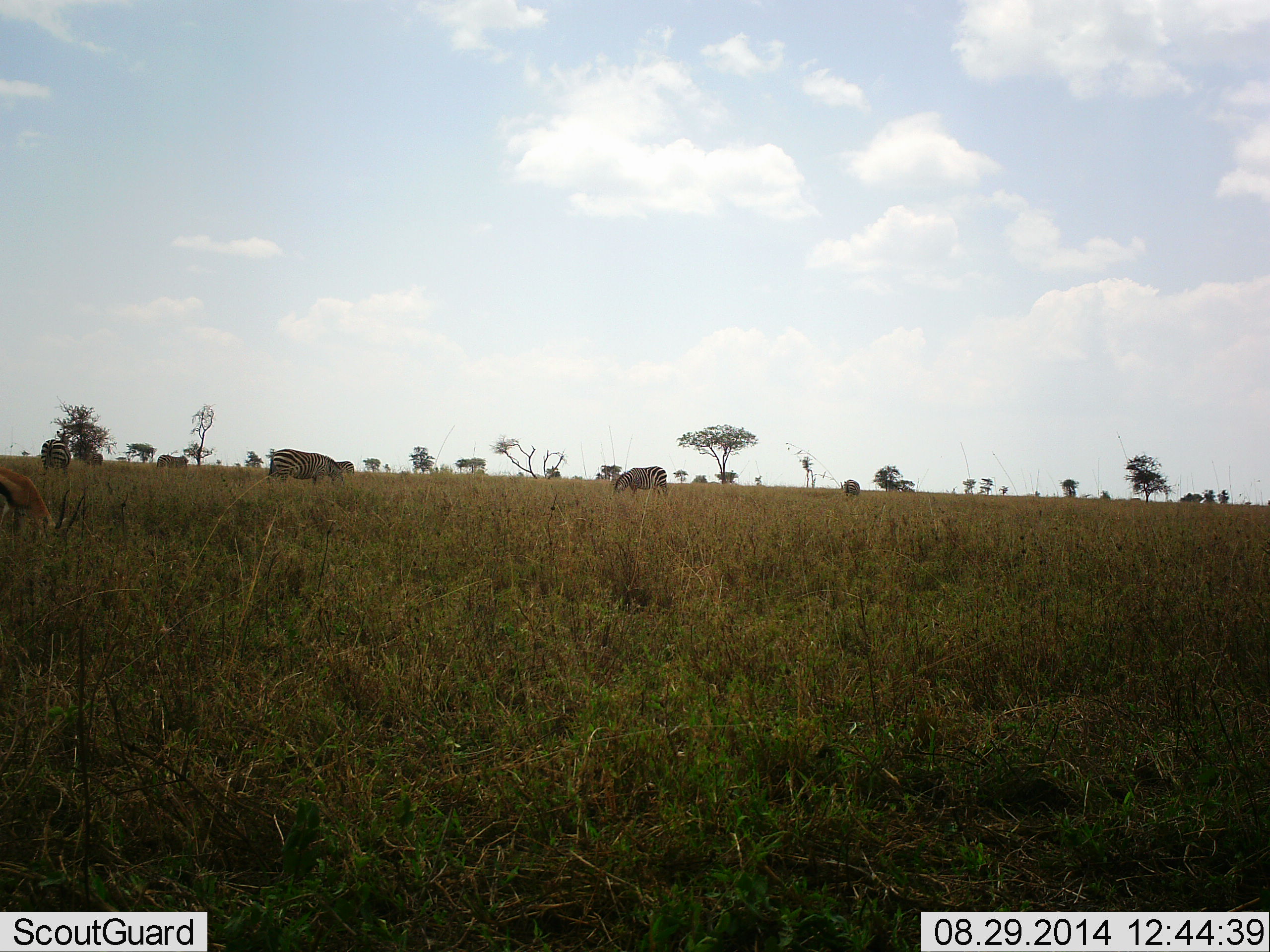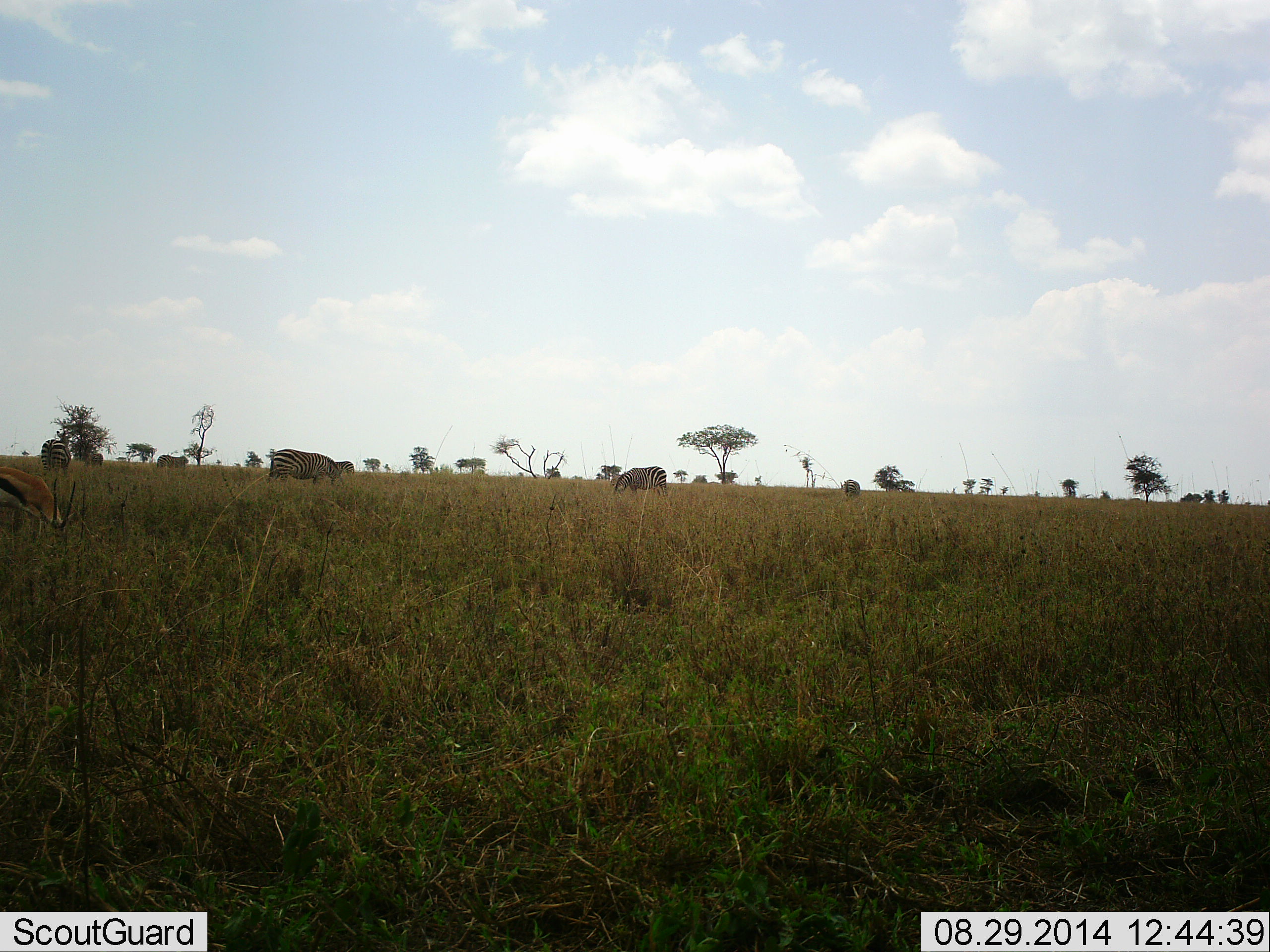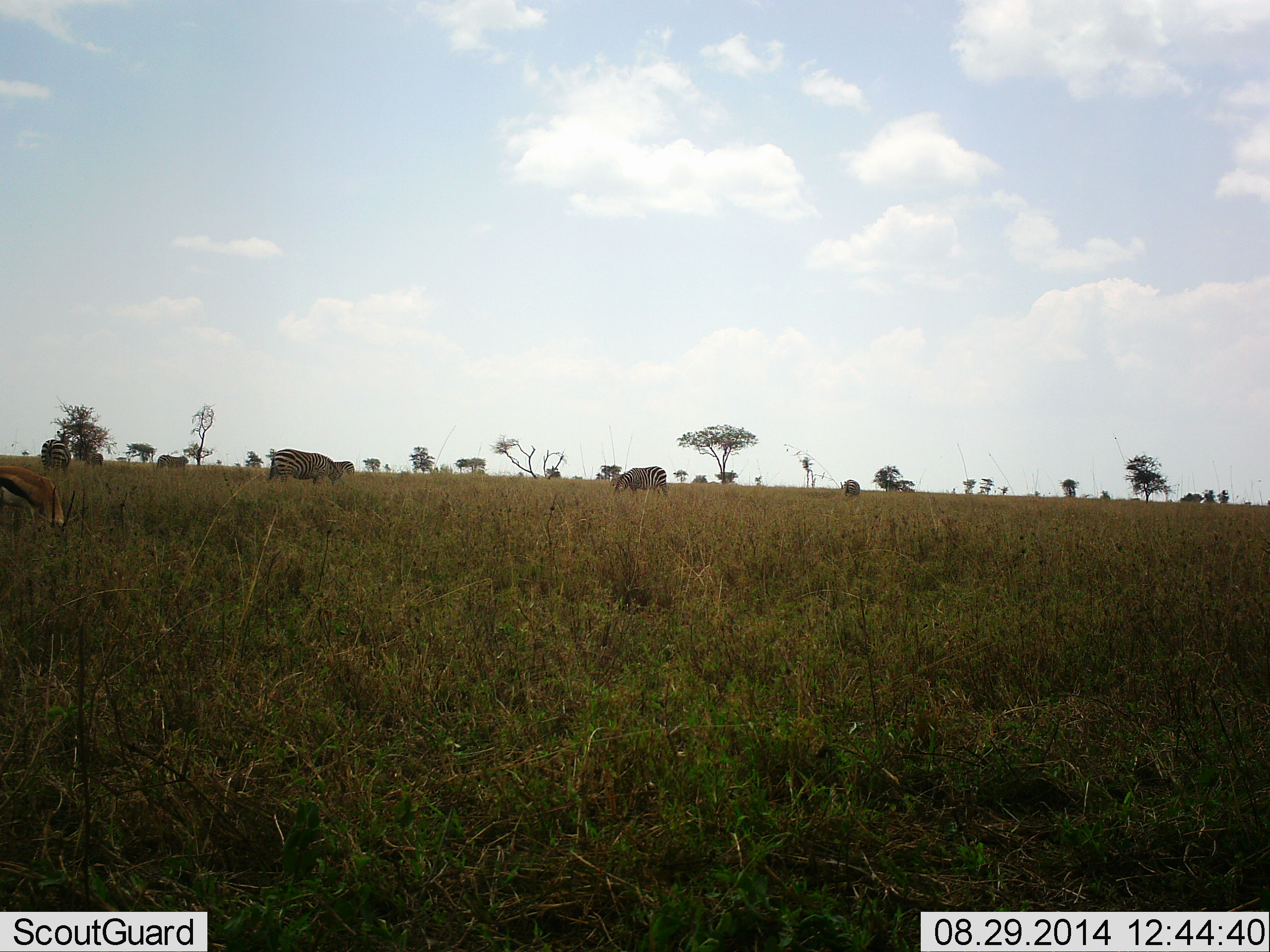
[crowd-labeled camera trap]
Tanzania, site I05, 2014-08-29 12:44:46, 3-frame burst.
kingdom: Animalia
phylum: Chordata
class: Mammalia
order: Artiodactyla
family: Bovidae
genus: Eudorcas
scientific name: Eudorcas thomsonii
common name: thomson's gazelle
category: gazellethomsons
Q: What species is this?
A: Gazellethomsons (thomson's gazelle) (Eudorcas thomsonii).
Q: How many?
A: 1.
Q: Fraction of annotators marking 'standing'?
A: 27%.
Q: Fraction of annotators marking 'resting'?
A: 0%.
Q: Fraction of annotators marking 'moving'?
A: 0%.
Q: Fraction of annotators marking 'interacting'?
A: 0%.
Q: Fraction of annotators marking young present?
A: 0%.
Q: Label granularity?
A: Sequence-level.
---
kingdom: Animalia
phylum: Chordata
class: Mammalia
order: Perissodactyla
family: Equidae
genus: Equus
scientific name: Equus quagga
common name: plains zebra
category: zebra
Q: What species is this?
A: Zebra (plains zebra) (Equus quagga).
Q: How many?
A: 4.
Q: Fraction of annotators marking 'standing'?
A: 31%.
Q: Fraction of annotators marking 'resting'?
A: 0%.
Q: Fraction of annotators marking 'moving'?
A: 0%.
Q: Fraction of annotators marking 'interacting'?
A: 8%.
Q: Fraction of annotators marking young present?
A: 0%.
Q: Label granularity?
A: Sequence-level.